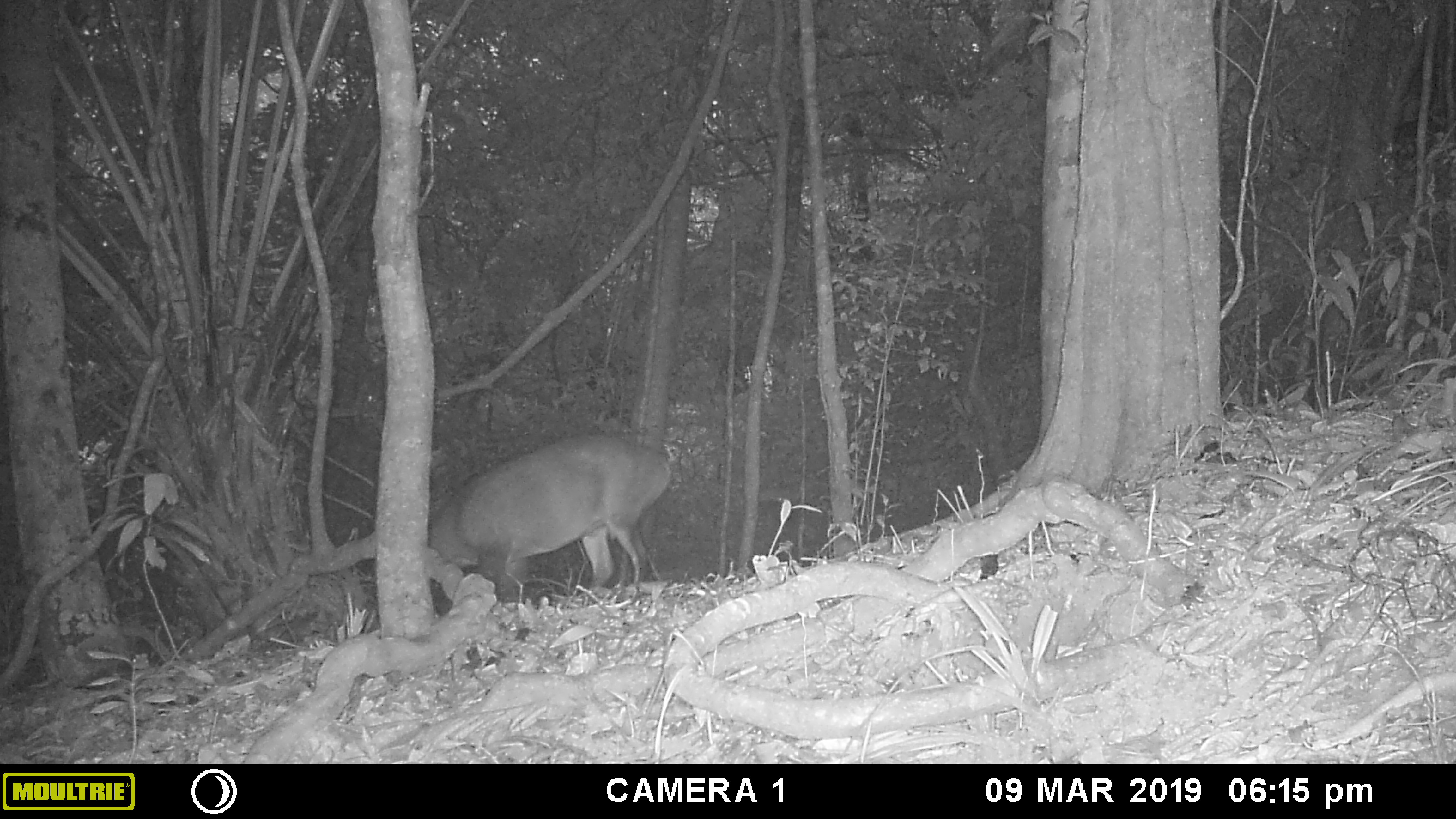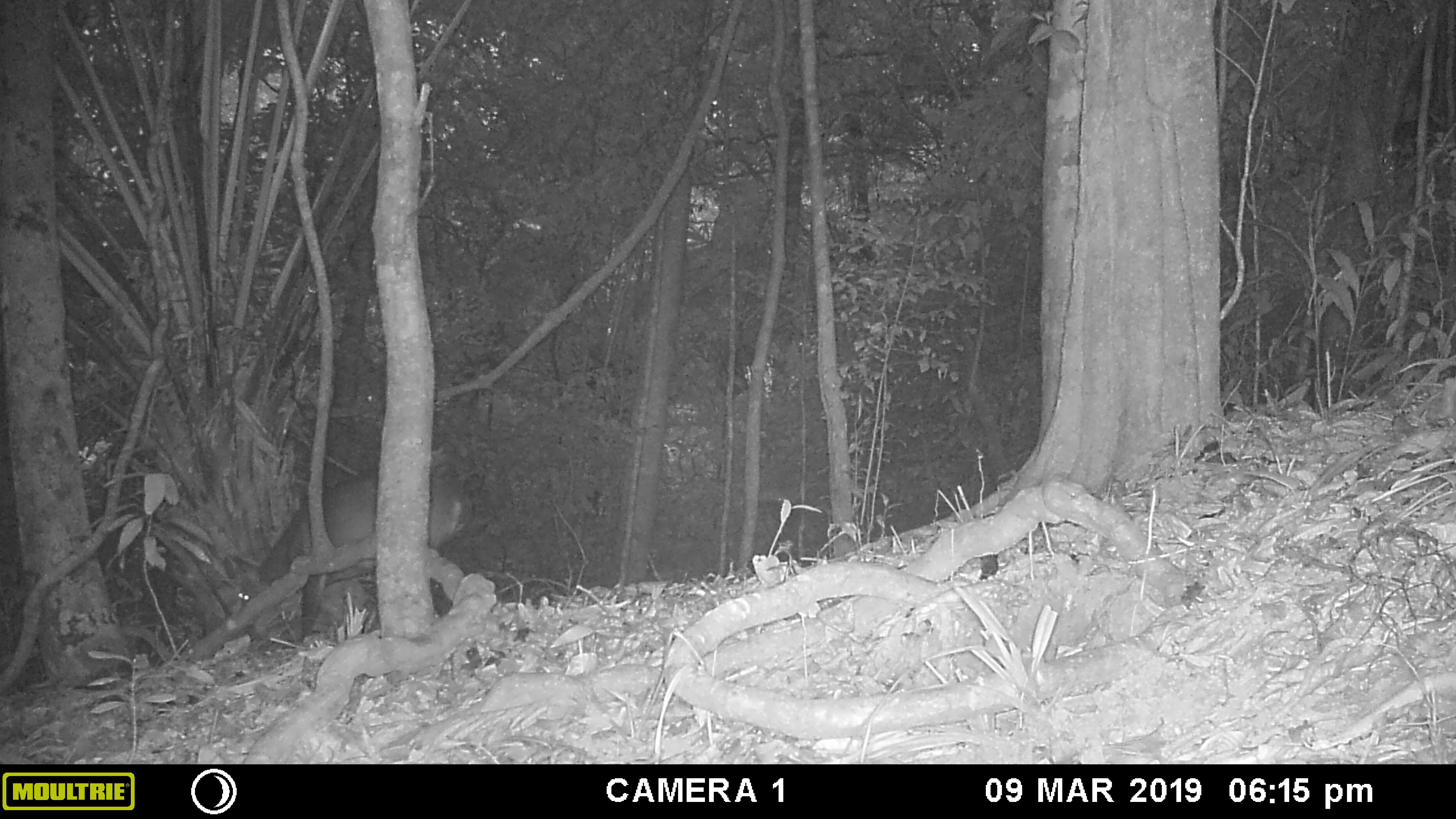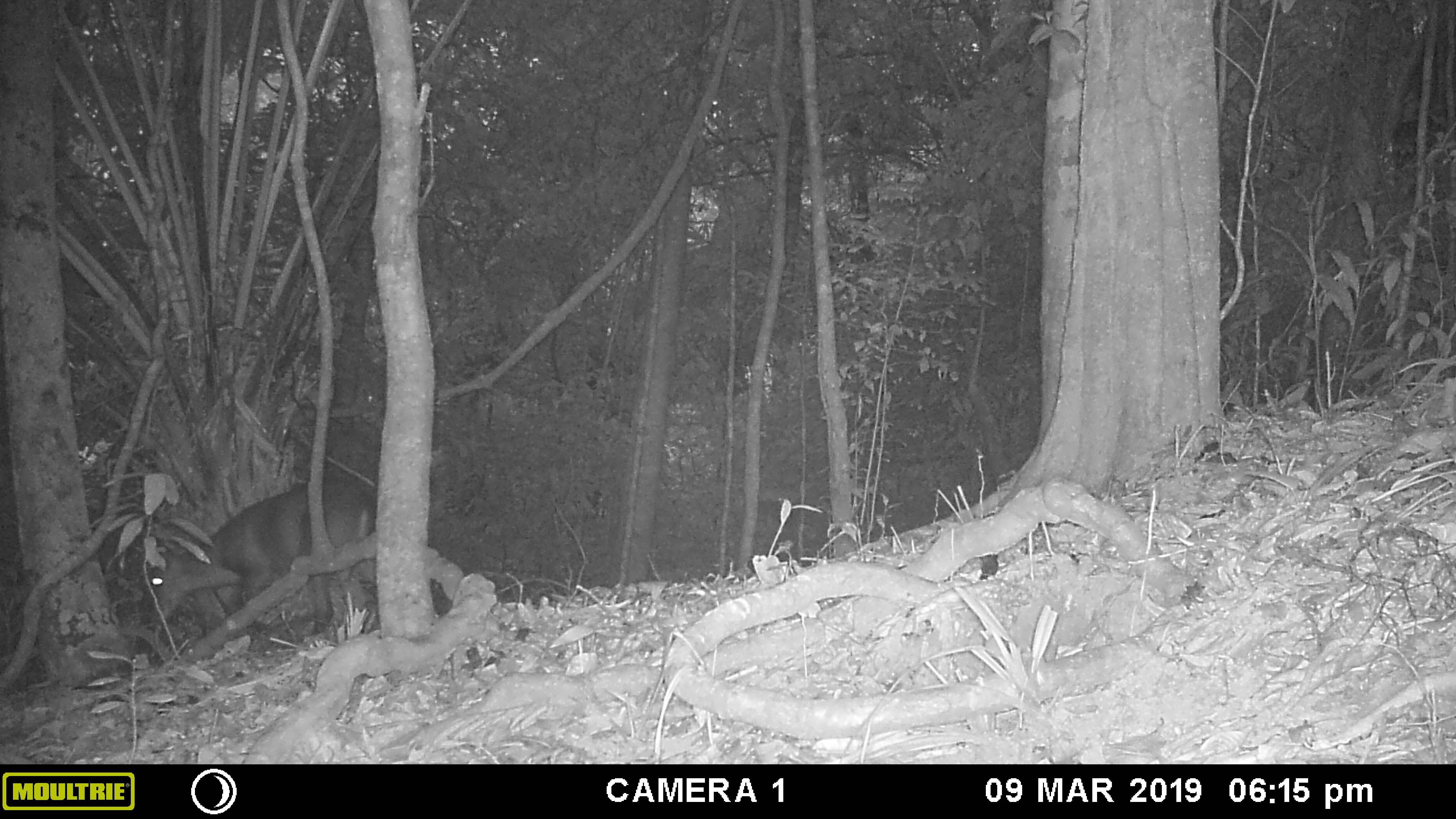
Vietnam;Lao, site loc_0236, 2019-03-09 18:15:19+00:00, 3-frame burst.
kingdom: Animalia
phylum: Chordata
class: Mammalia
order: Artiodactyla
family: Cervidae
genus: Muntiacus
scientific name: Muntiacus vuquangensis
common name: large-antlered muntjac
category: large antlered muntjac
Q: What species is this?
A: Large antlered muntjac (large-antlered muntjac) (Muntiacus vuquangensis).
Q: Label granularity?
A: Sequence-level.